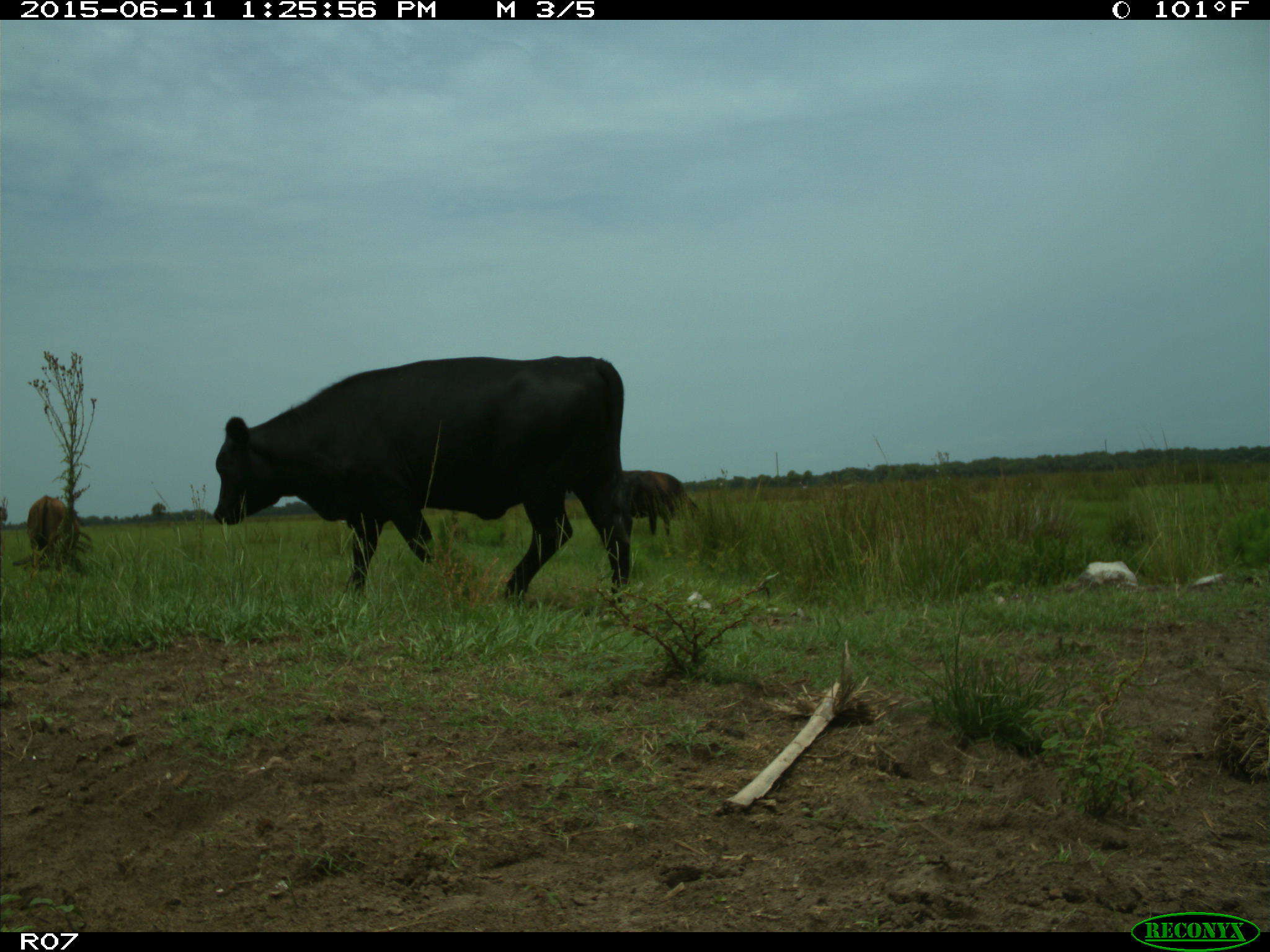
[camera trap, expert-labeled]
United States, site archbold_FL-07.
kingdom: Animalia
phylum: Chordata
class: Mammalia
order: Artiodactyla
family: Bovidae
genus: Bos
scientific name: Bos taurus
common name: domestic cow